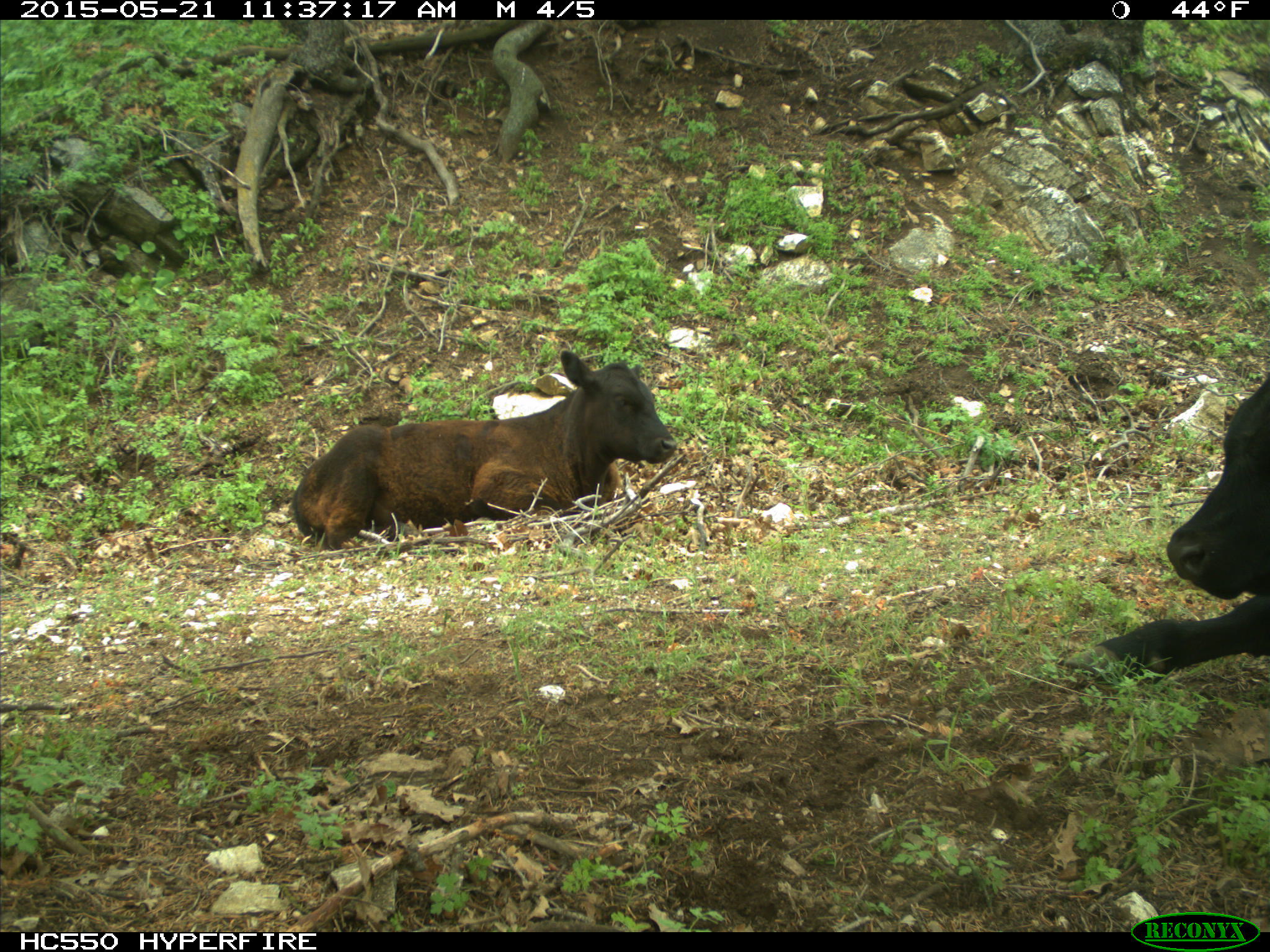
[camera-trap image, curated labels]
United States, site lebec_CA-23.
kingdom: Animalia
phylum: Chordata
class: Mammalia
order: Artiodactyla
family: Bovidae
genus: Bos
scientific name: Bos taurus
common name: domestic cow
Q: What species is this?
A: Bos taurus (domestic cow).